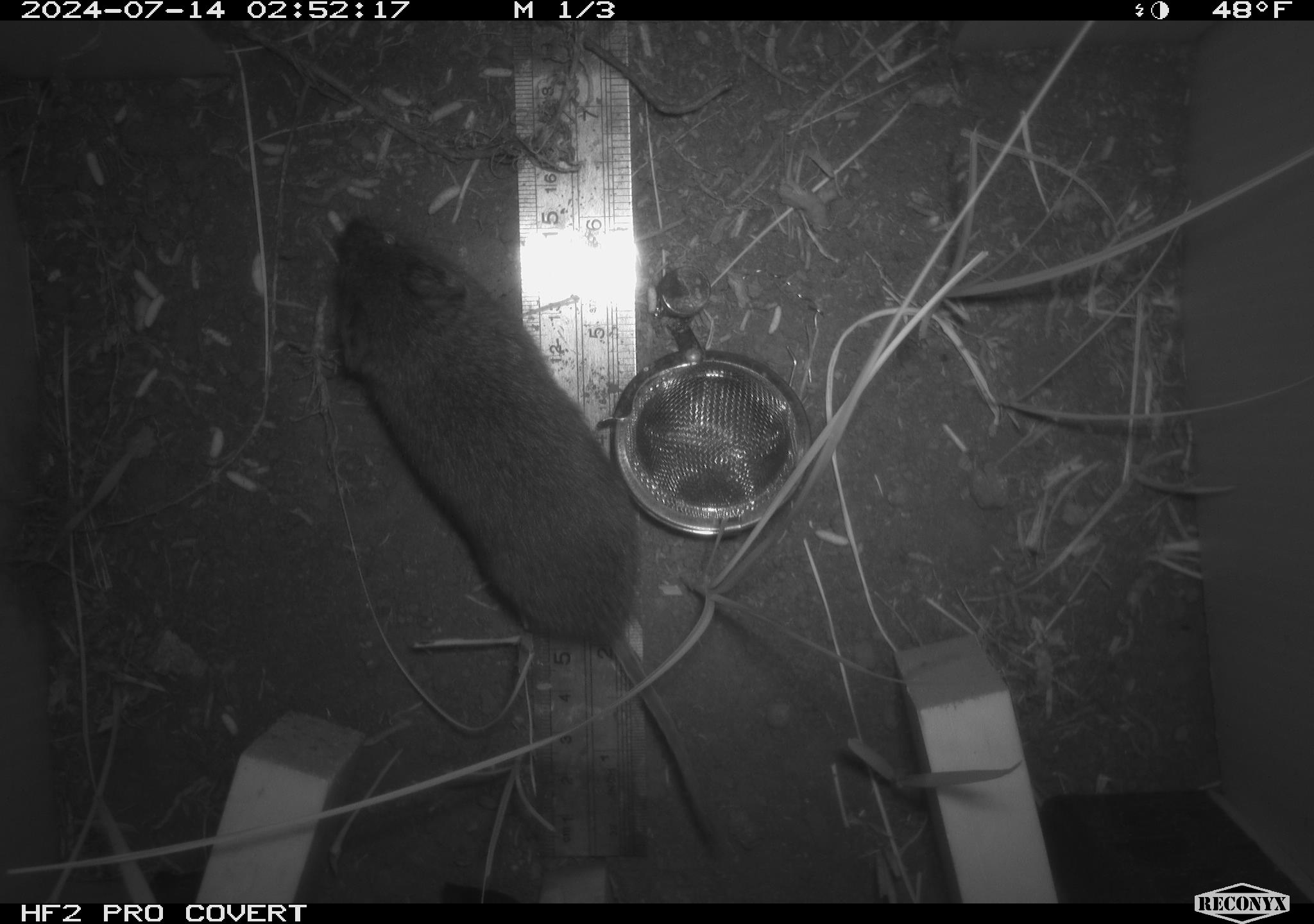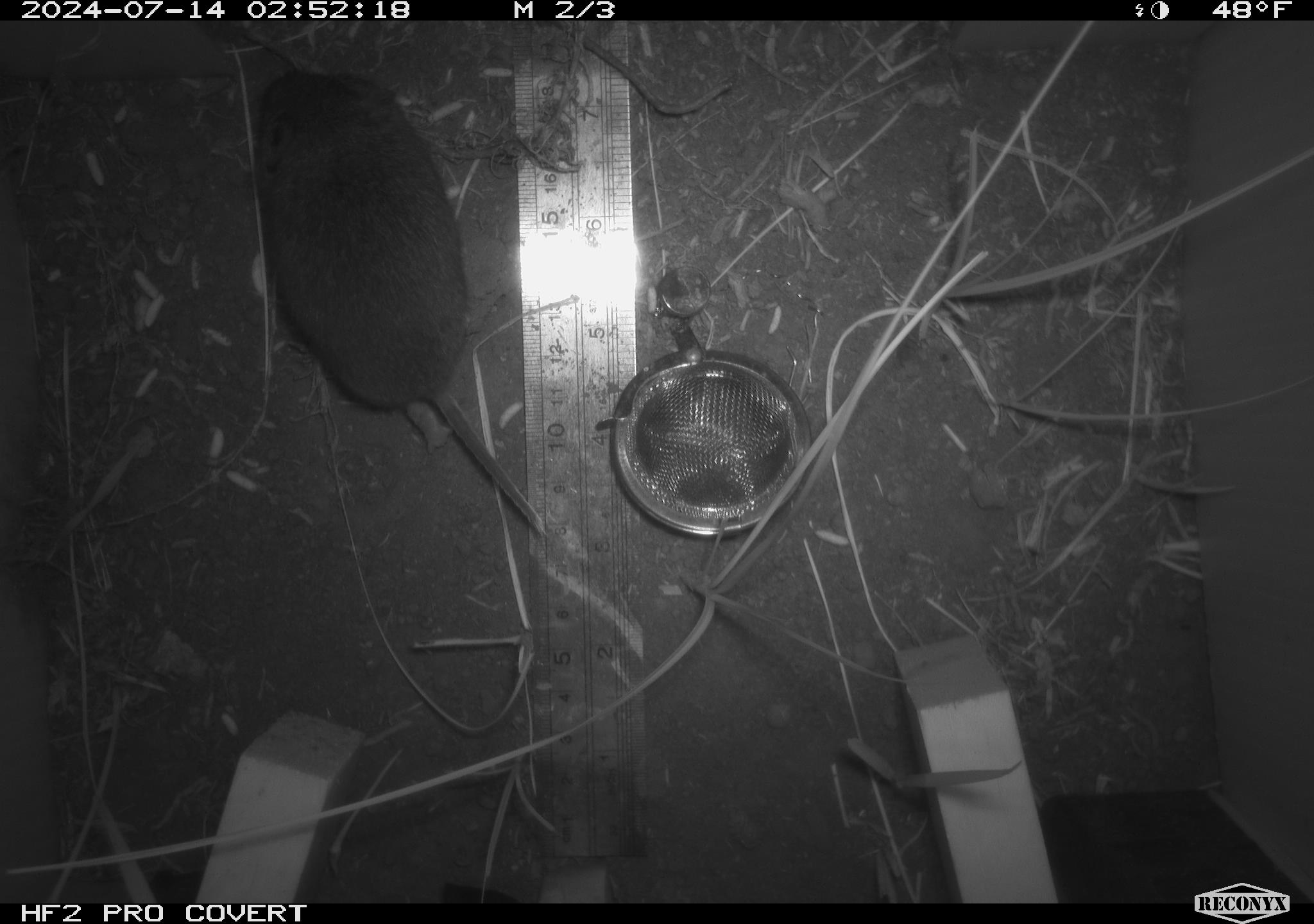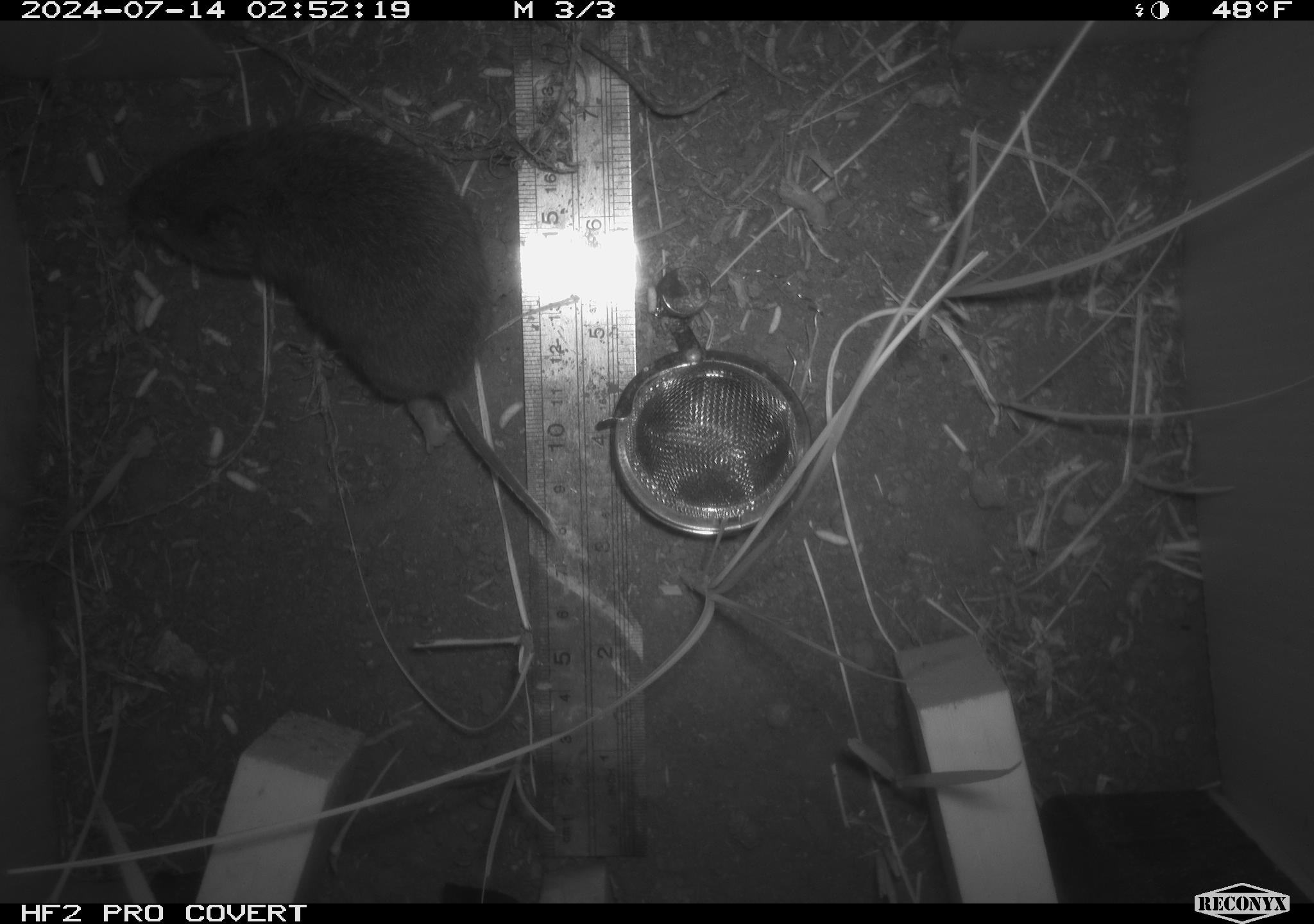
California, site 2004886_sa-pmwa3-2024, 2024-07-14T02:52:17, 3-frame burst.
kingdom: Animalia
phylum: Chordata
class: Mammalia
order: Rodentia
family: Cricetidae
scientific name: Arvicolinae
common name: voles, lemmings, and muskrats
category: arvicolinae subfamily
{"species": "arvicolinae subfamily (voles, lemmings, and muskrats) (Arvicolinae)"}